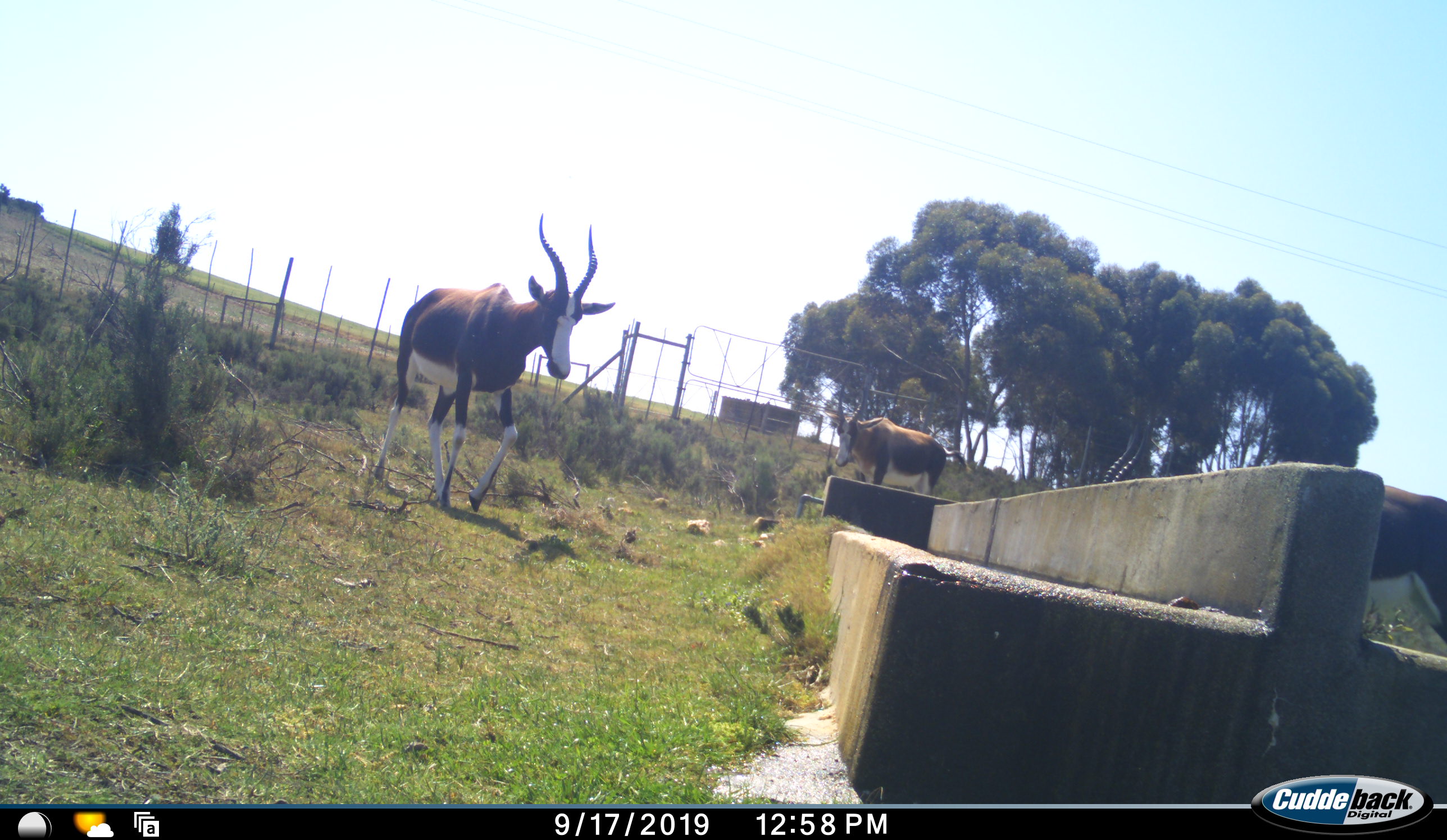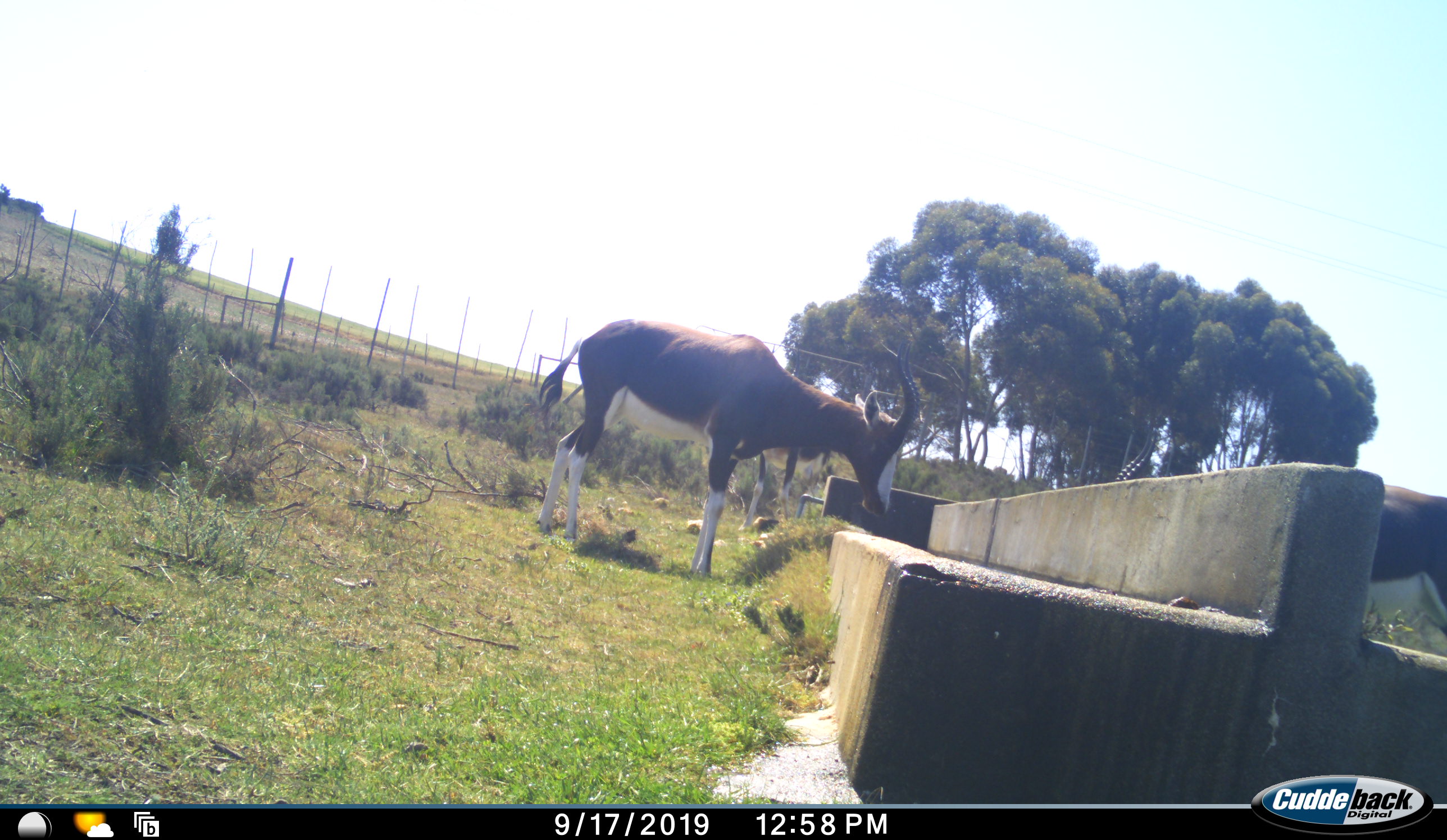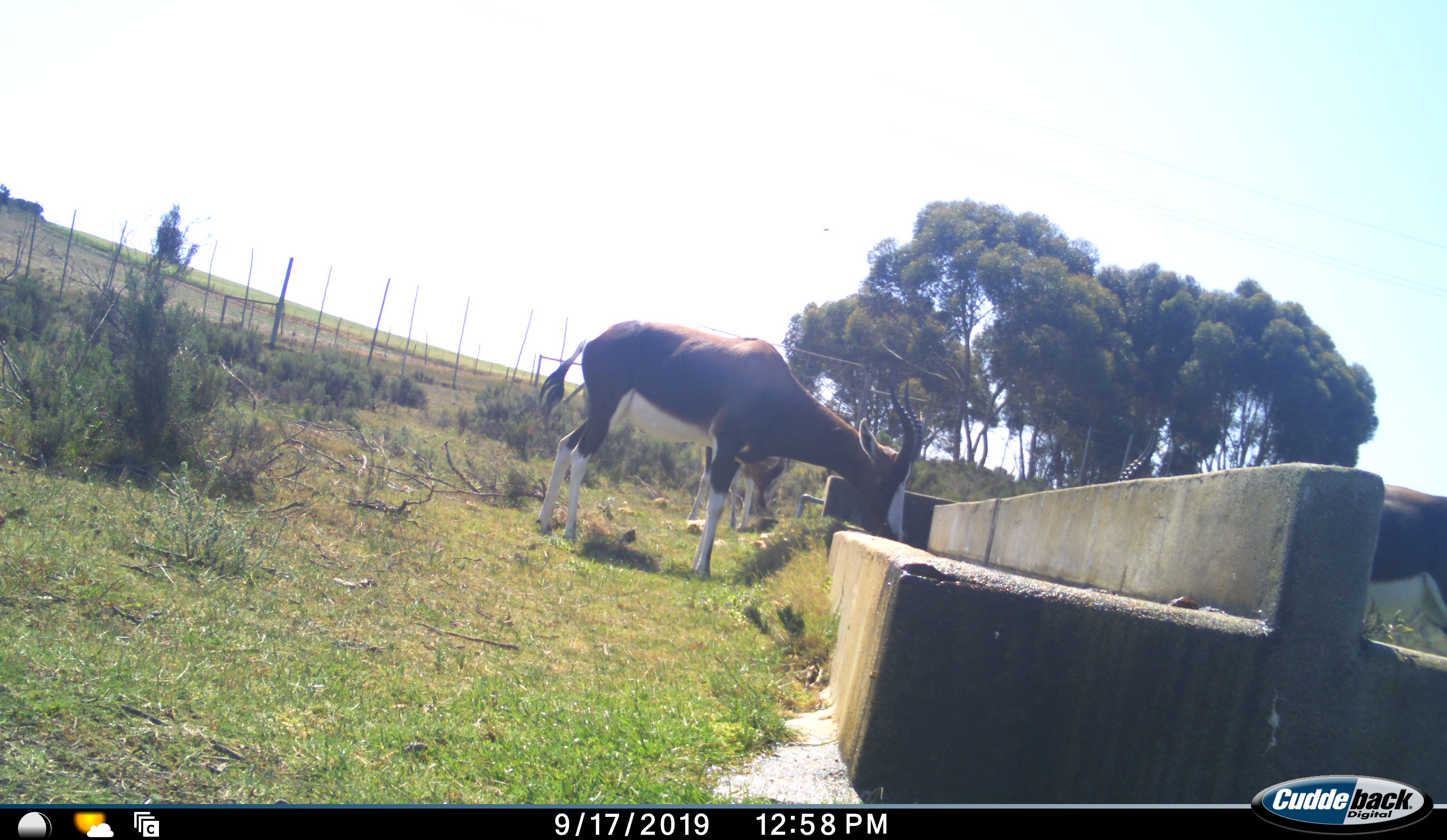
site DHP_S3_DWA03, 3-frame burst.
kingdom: Animalia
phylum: Chordata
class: Mammalia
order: Artiodactyla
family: Bovidae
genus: Damaliscus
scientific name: Damaliscus pygargus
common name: bontebok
Bontebok (Damaliscus pygargus), count 3. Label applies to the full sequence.